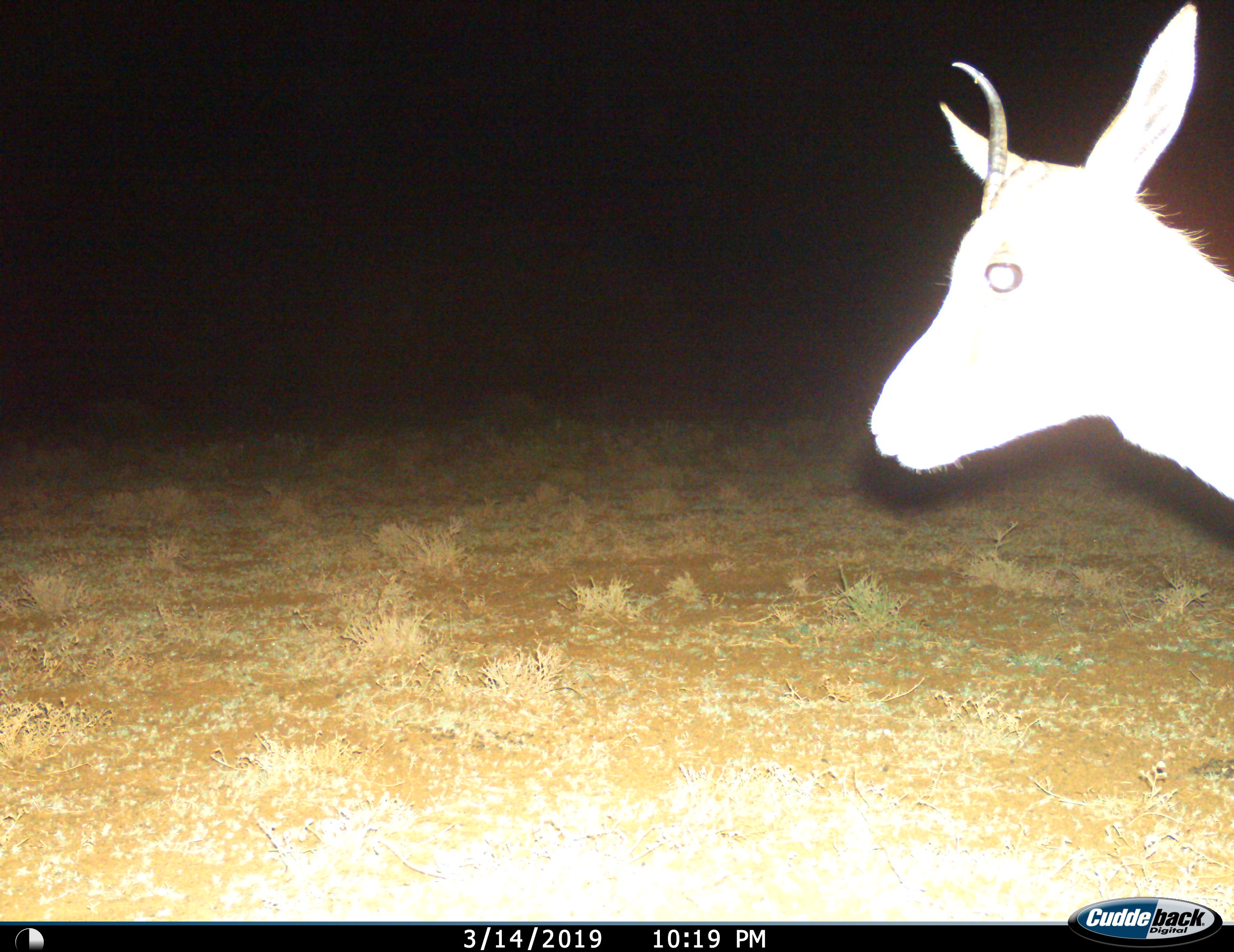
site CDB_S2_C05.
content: unidentified animal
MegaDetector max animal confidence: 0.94